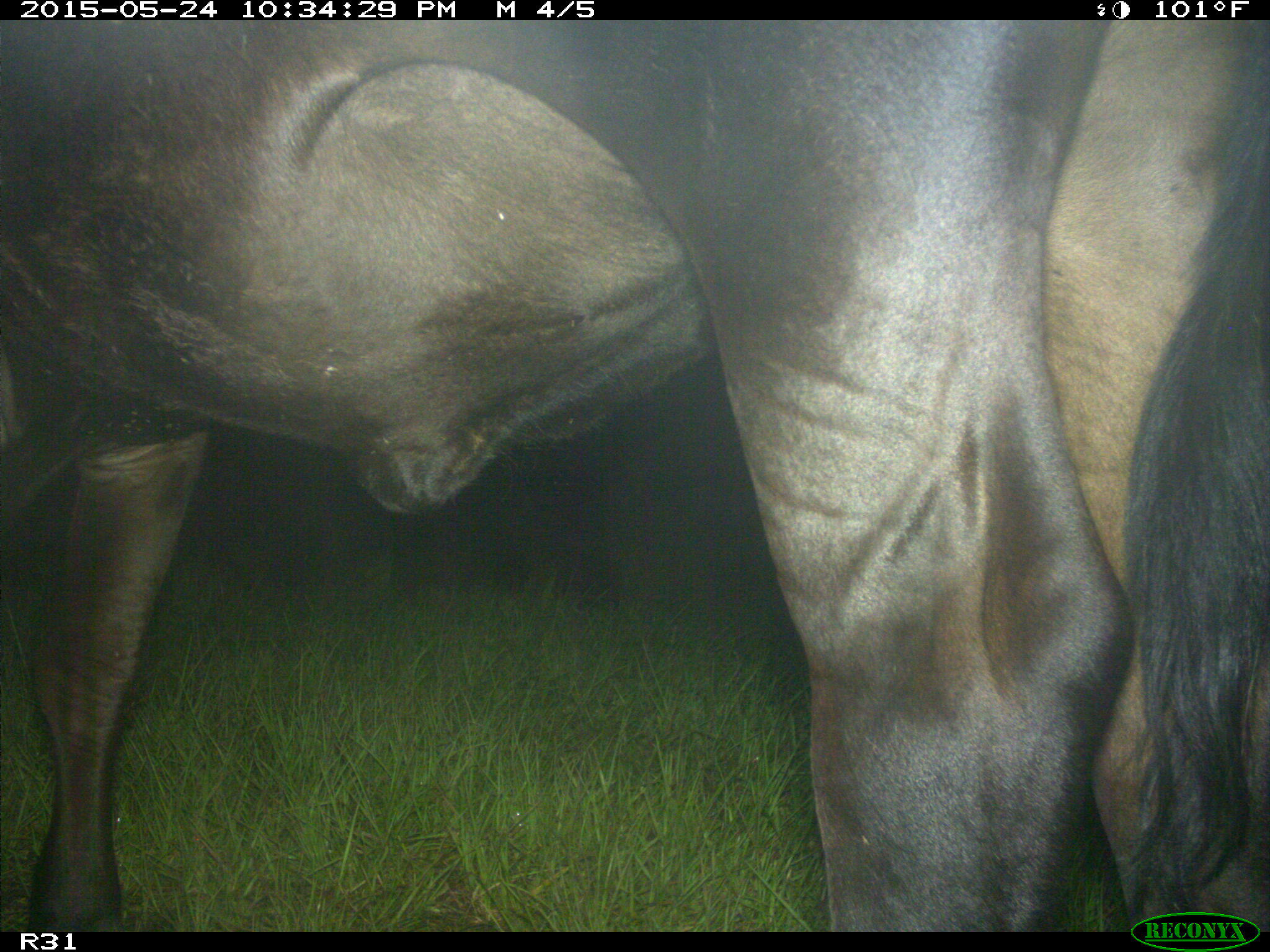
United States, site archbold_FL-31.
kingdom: Animalia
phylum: Chordata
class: Mammalia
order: Artiodactyla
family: Bovidae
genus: Bos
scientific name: Bos taurus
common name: domestic cow